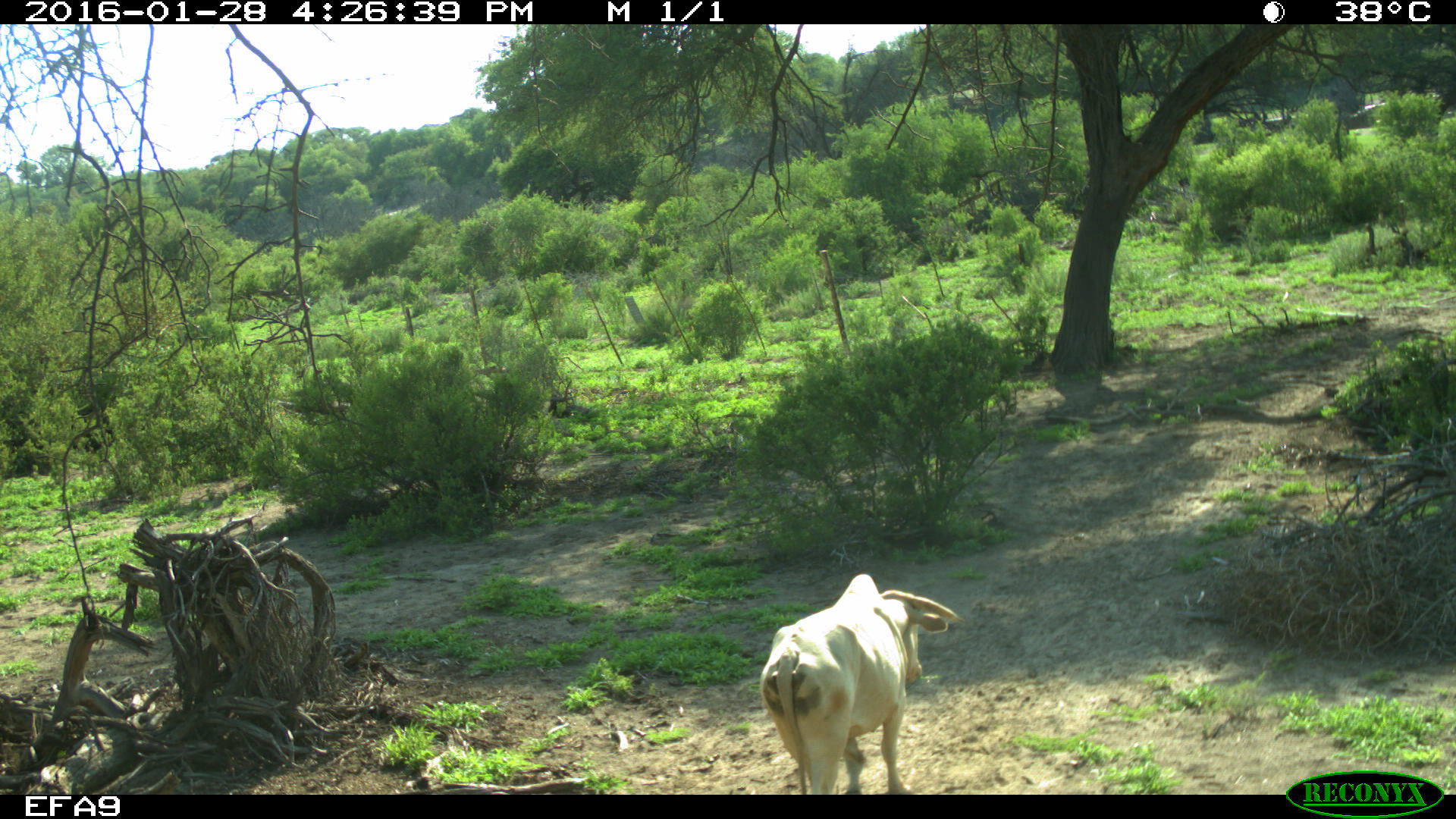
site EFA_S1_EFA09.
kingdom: Animalia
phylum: Chordata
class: Mammalia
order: Artiodactyla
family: Bovidae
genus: Bos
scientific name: Bos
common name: cattle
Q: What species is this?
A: Cattle (Bos).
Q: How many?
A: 1.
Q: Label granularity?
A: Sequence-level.